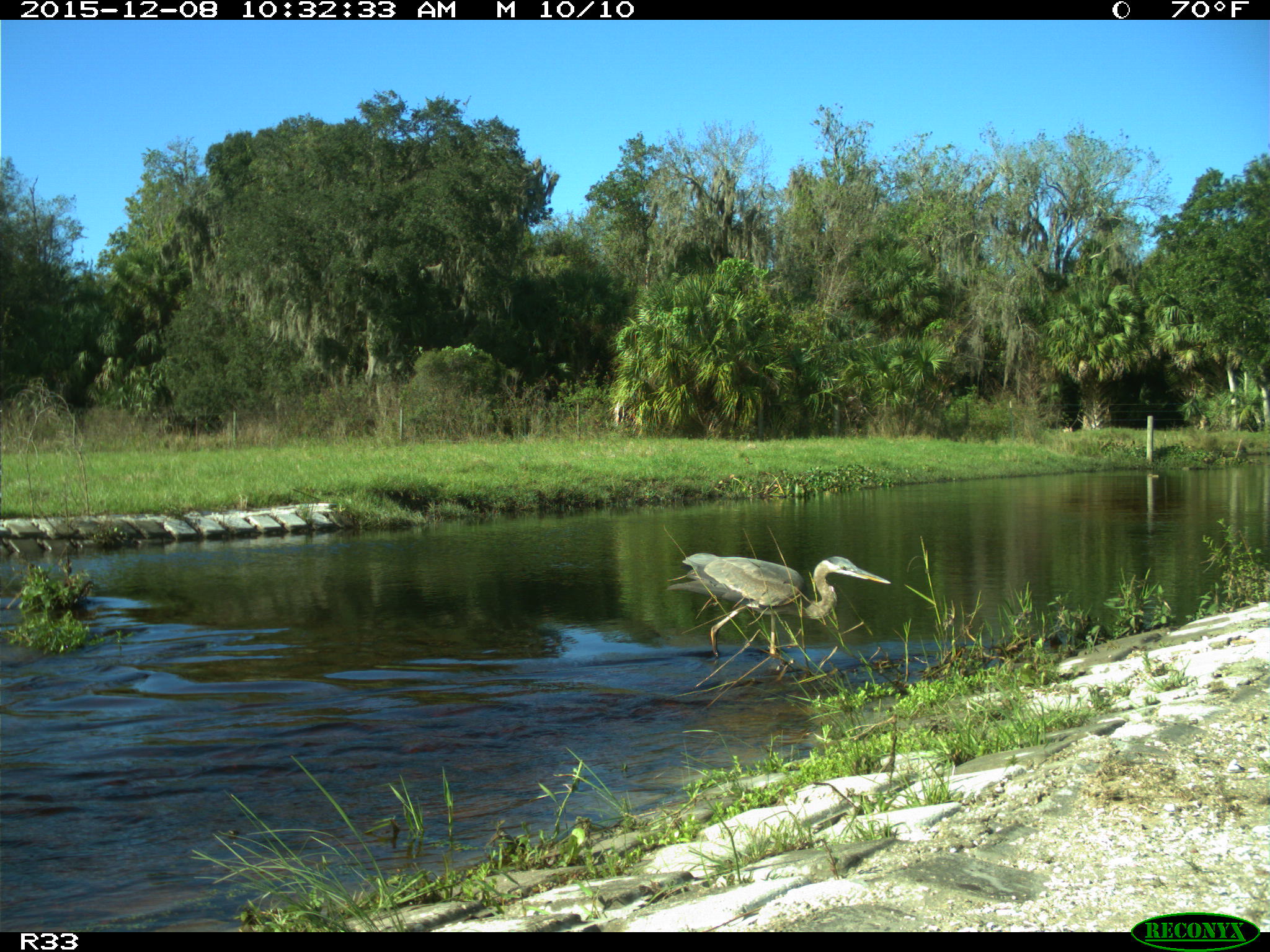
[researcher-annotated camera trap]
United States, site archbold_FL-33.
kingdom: Animalia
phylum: Chordata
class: Aves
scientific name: Aves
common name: birds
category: unidentified bird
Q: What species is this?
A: Unidentified bird (birds) (Aves).